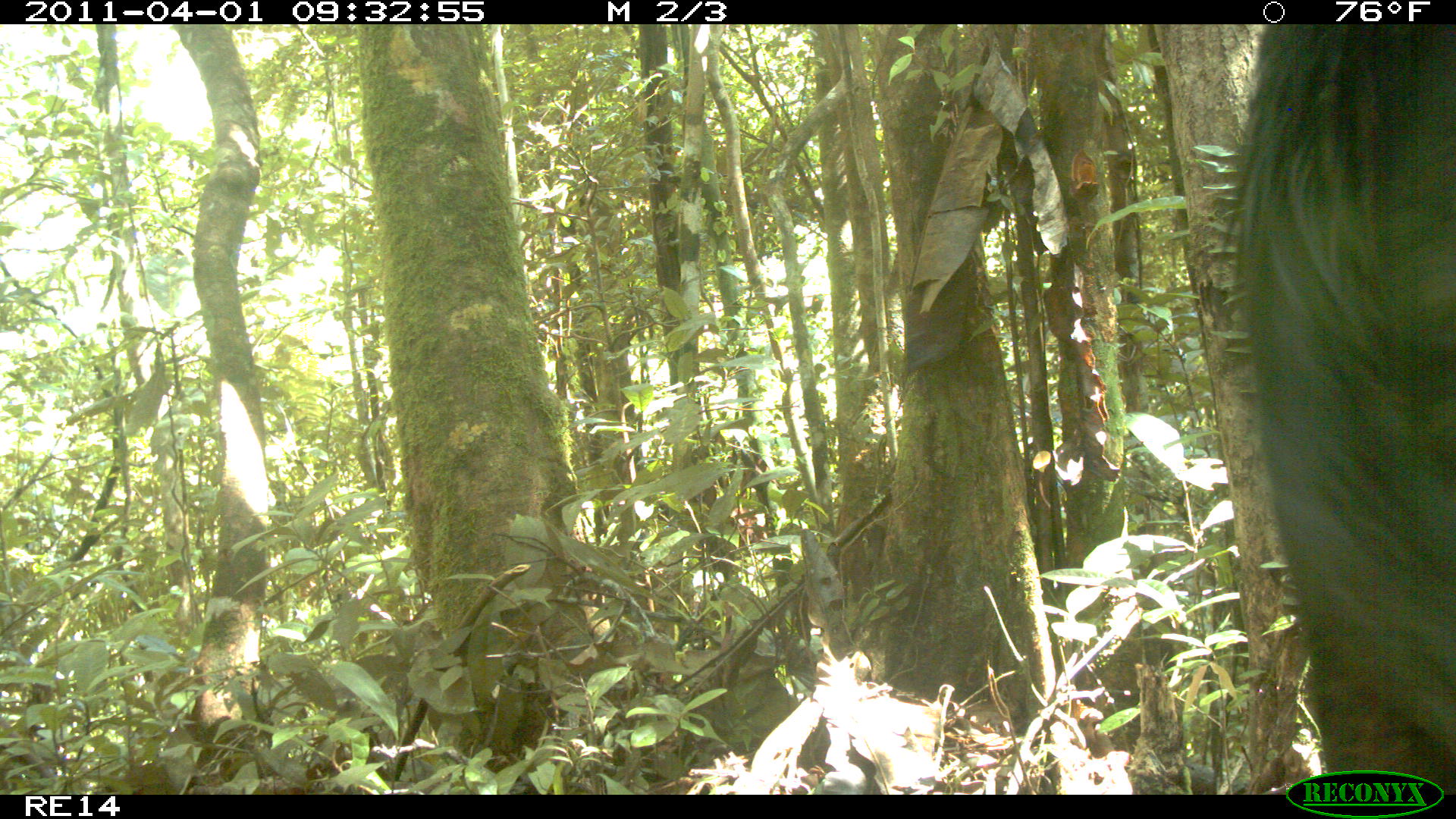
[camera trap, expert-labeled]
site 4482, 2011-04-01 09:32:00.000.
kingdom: Animalia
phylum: Chordata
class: Mammalia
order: Artiodactyla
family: Bovidae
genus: Bos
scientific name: Bos taurus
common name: domestic cattle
Bos taurus (domestic cattle), count 1.